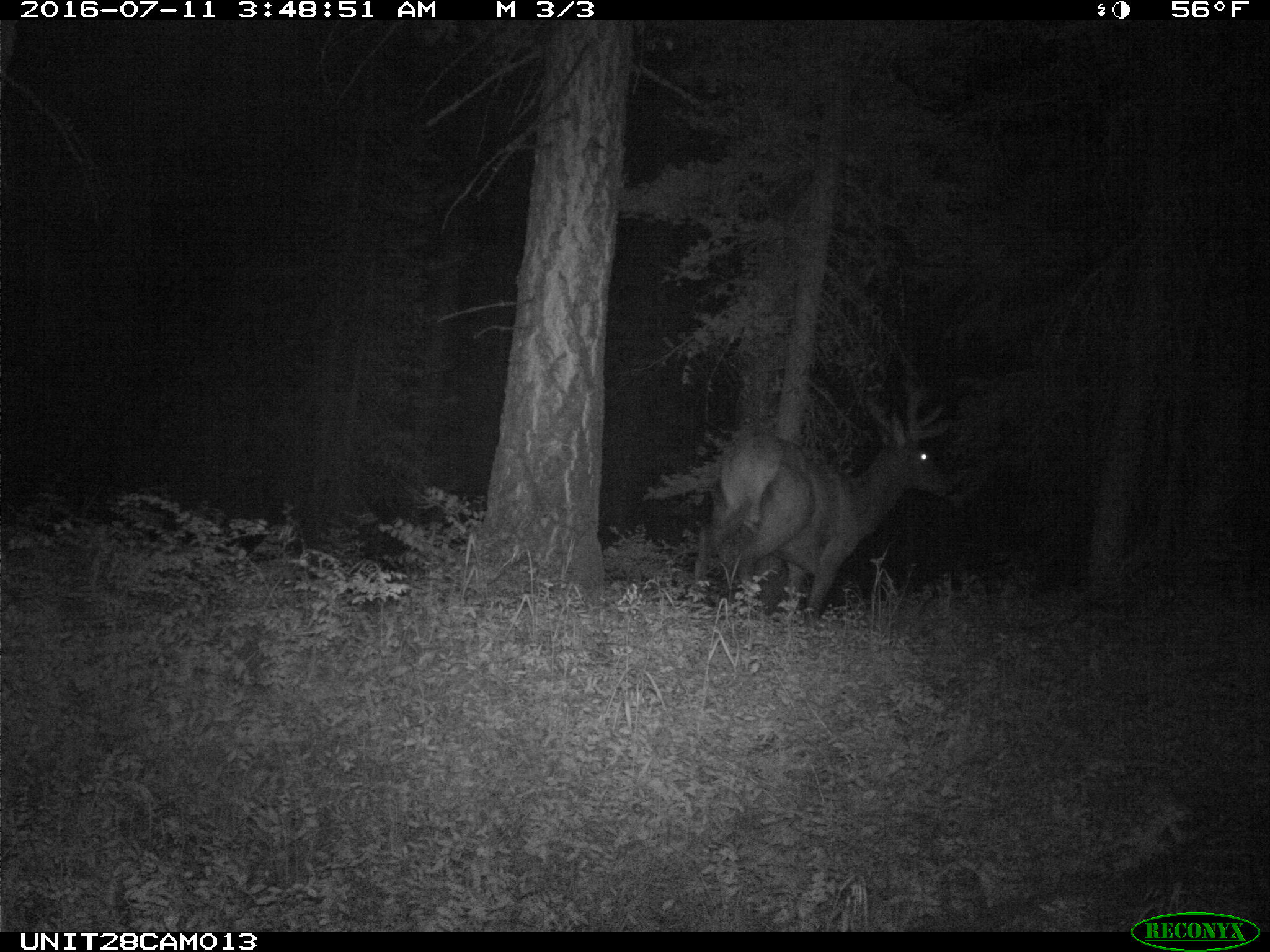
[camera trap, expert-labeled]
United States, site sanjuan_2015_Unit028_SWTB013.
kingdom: Animalia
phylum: Chordata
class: Mammalia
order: Artiodactyla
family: Cervidae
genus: Cervus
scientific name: Cervus elaphus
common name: red deer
Cervus elaphus (red deer).